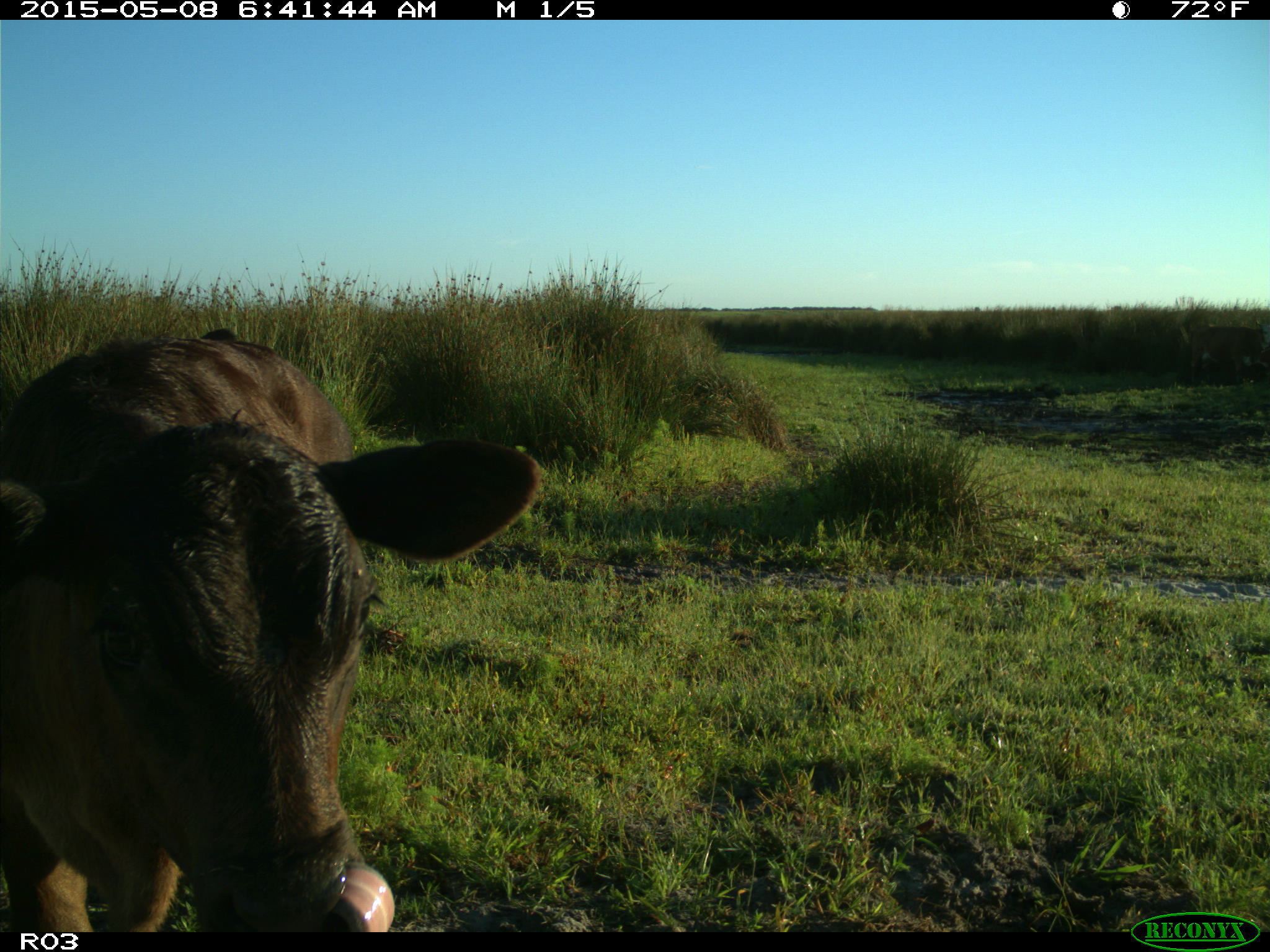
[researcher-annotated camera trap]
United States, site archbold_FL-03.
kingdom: Animalia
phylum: Chordata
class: Mammalia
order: Artiodactyla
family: Bovidae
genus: Bos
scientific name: Bos taurus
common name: domestic cow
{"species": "Bos taurus (domestic cow)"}